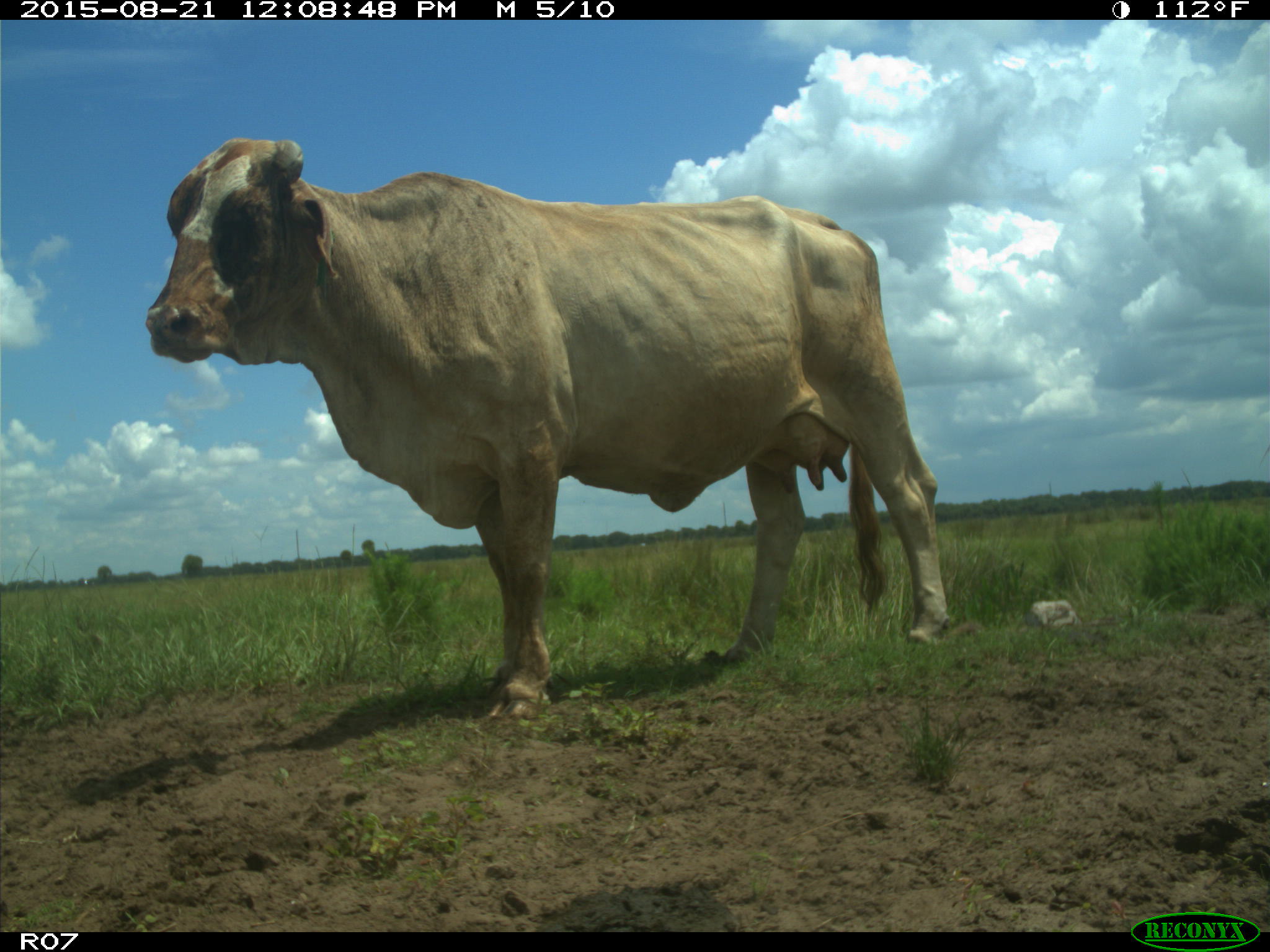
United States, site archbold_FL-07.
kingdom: Animalia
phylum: Chordata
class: Mammalia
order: Artiodactyla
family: Bovidae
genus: Bos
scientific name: Bos taurus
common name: domestic cow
Bos taurus (domestic cow).